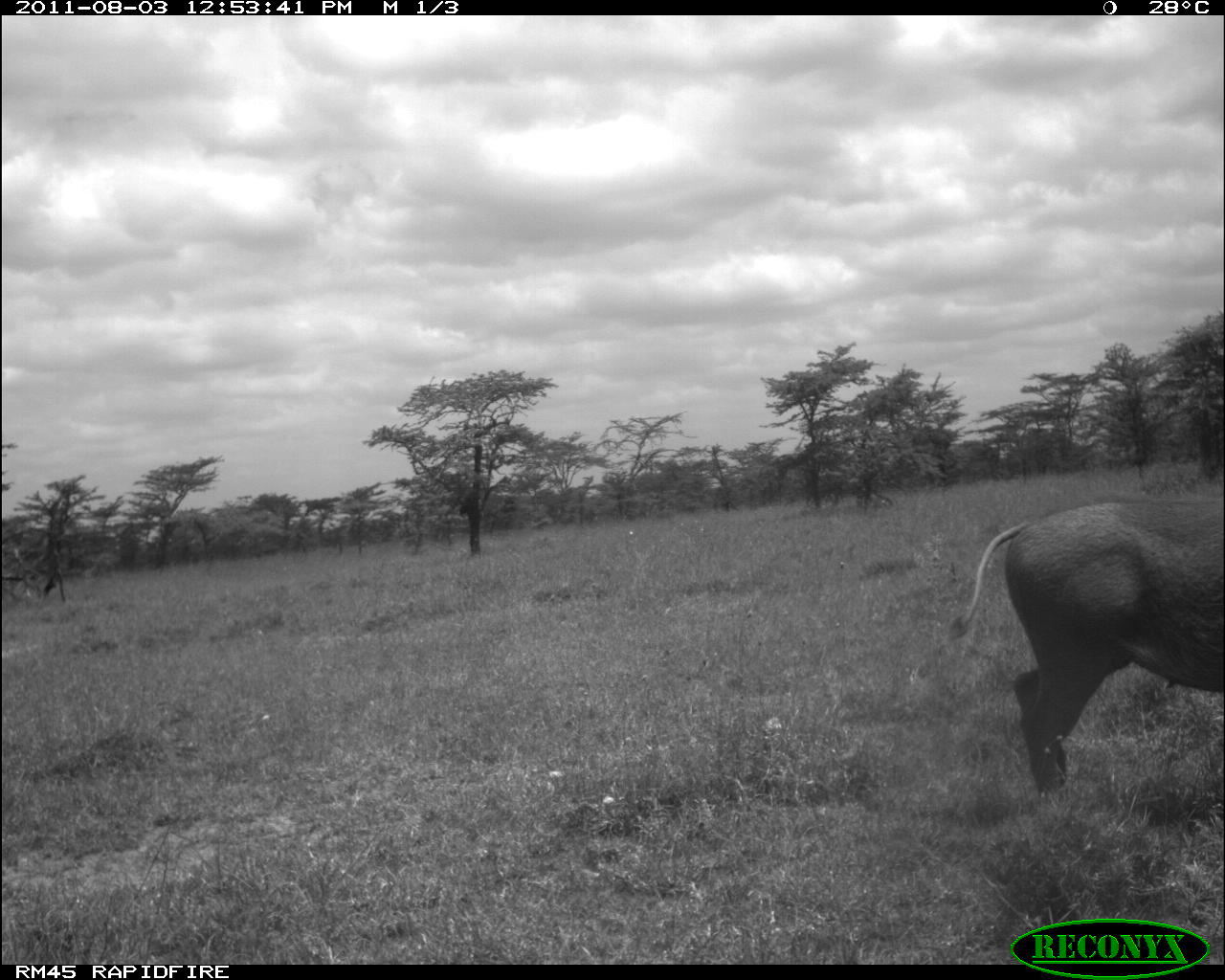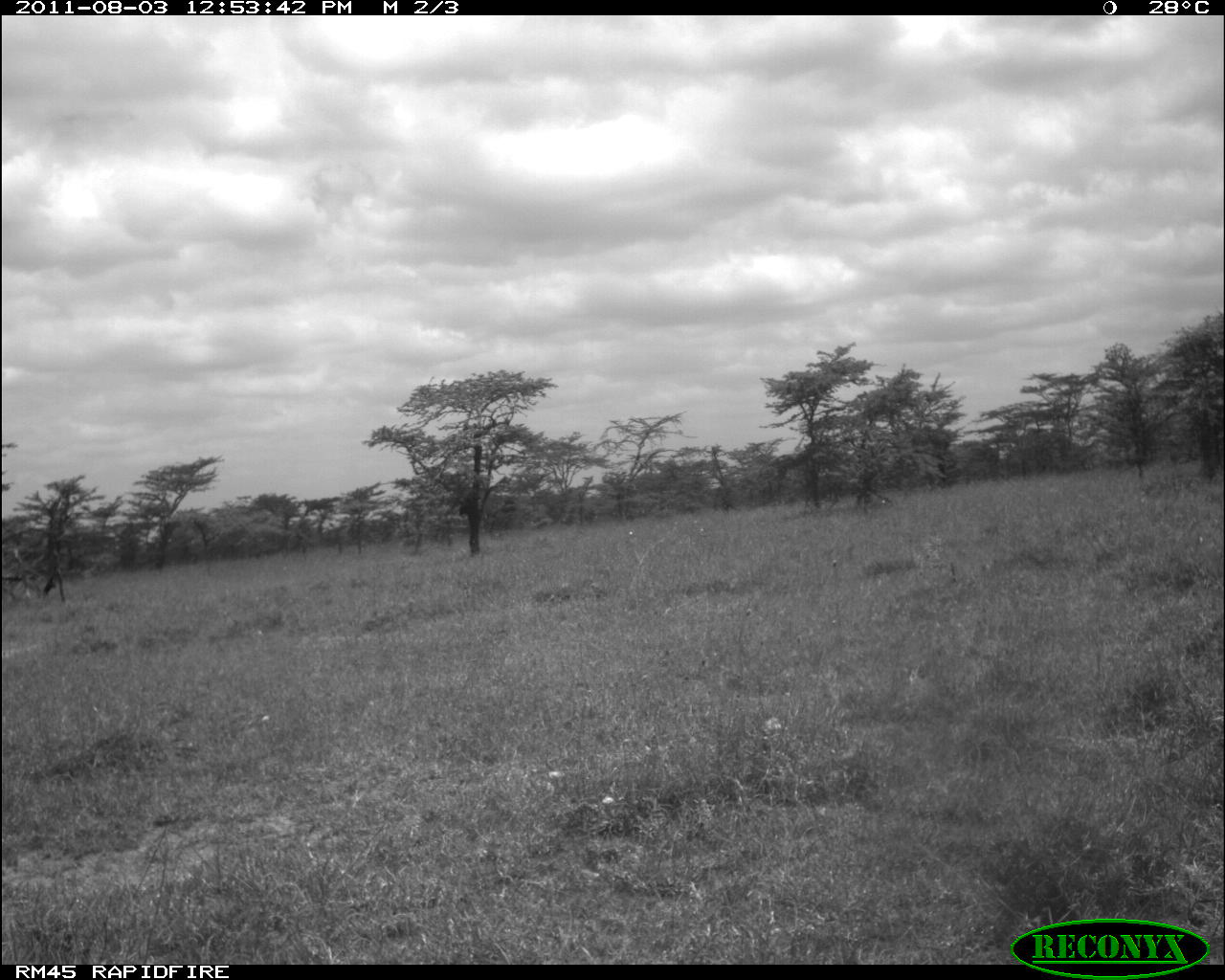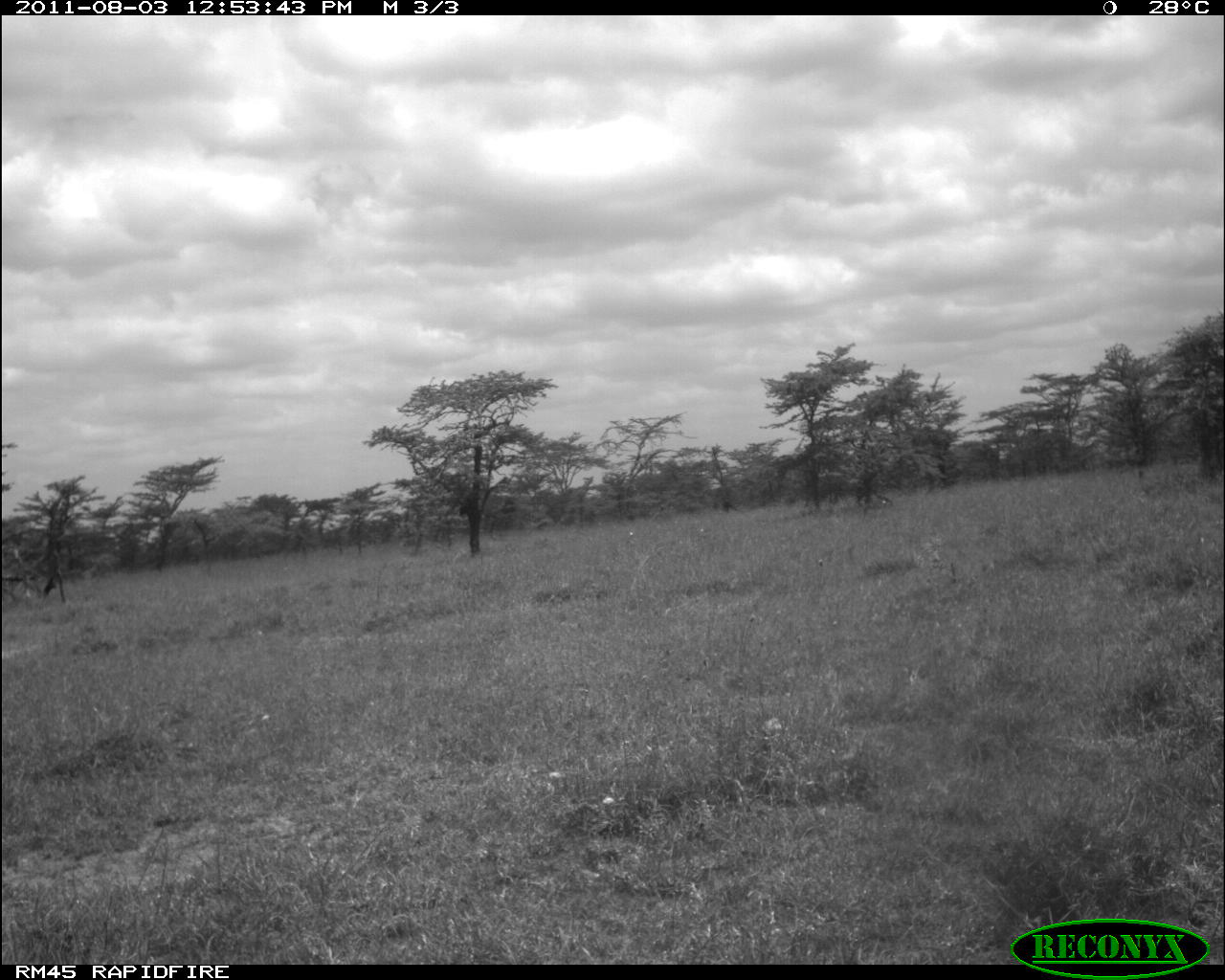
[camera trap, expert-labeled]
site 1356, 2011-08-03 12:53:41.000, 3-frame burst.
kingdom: Animalia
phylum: Chordata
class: Mammalia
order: Artiodactyla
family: Suidae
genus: Phacochoerus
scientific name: Phacochoerus africanus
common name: common warthog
Phacochoerus africanus (common warthog), count 1.